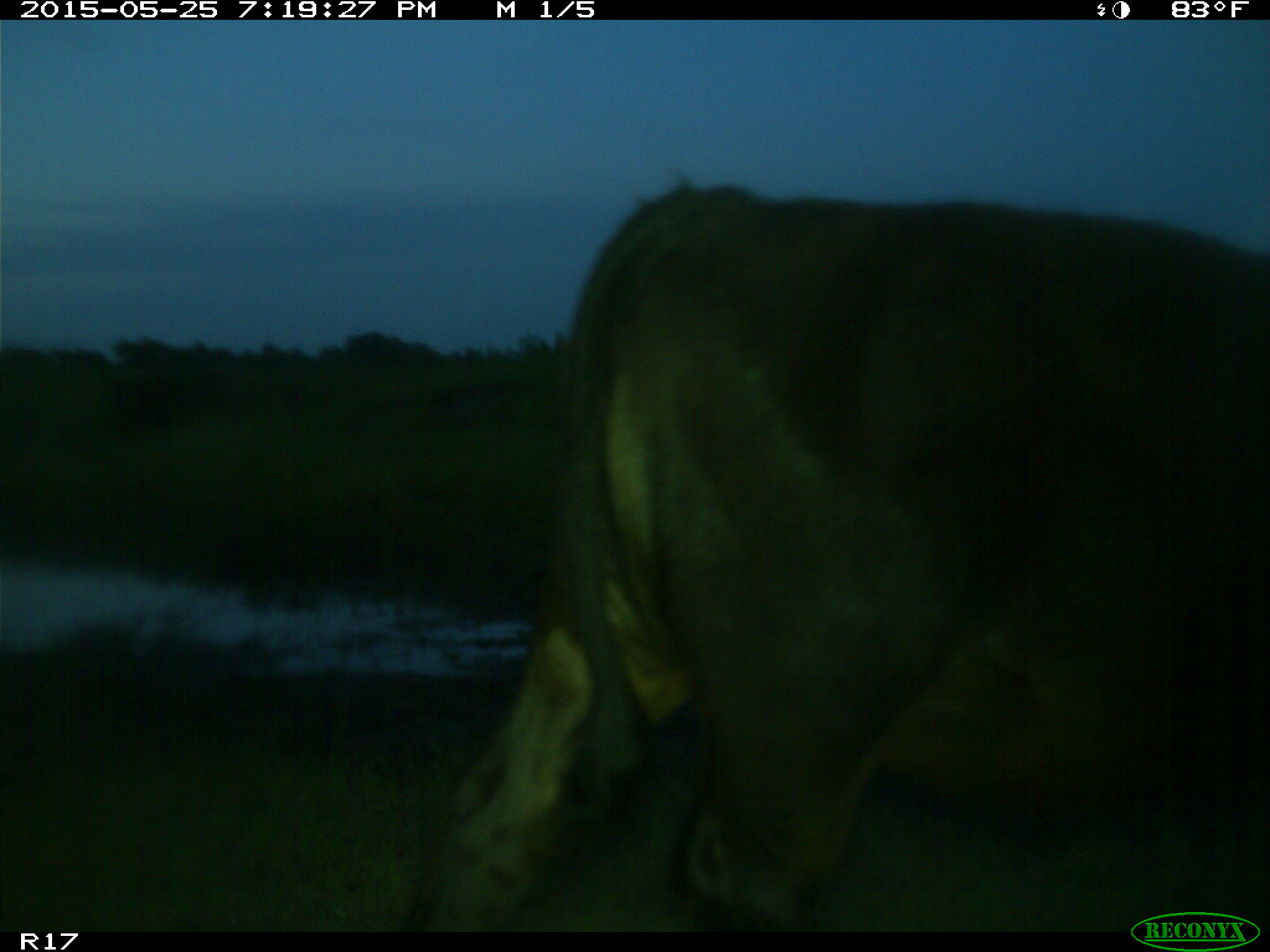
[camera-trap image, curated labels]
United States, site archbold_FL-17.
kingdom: Animalia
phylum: Chordata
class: Mammalia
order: Artiodactyla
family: Bovidae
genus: Bos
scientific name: Bos taurus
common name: domestic cow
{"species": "Bos taurus (domestic cow)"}